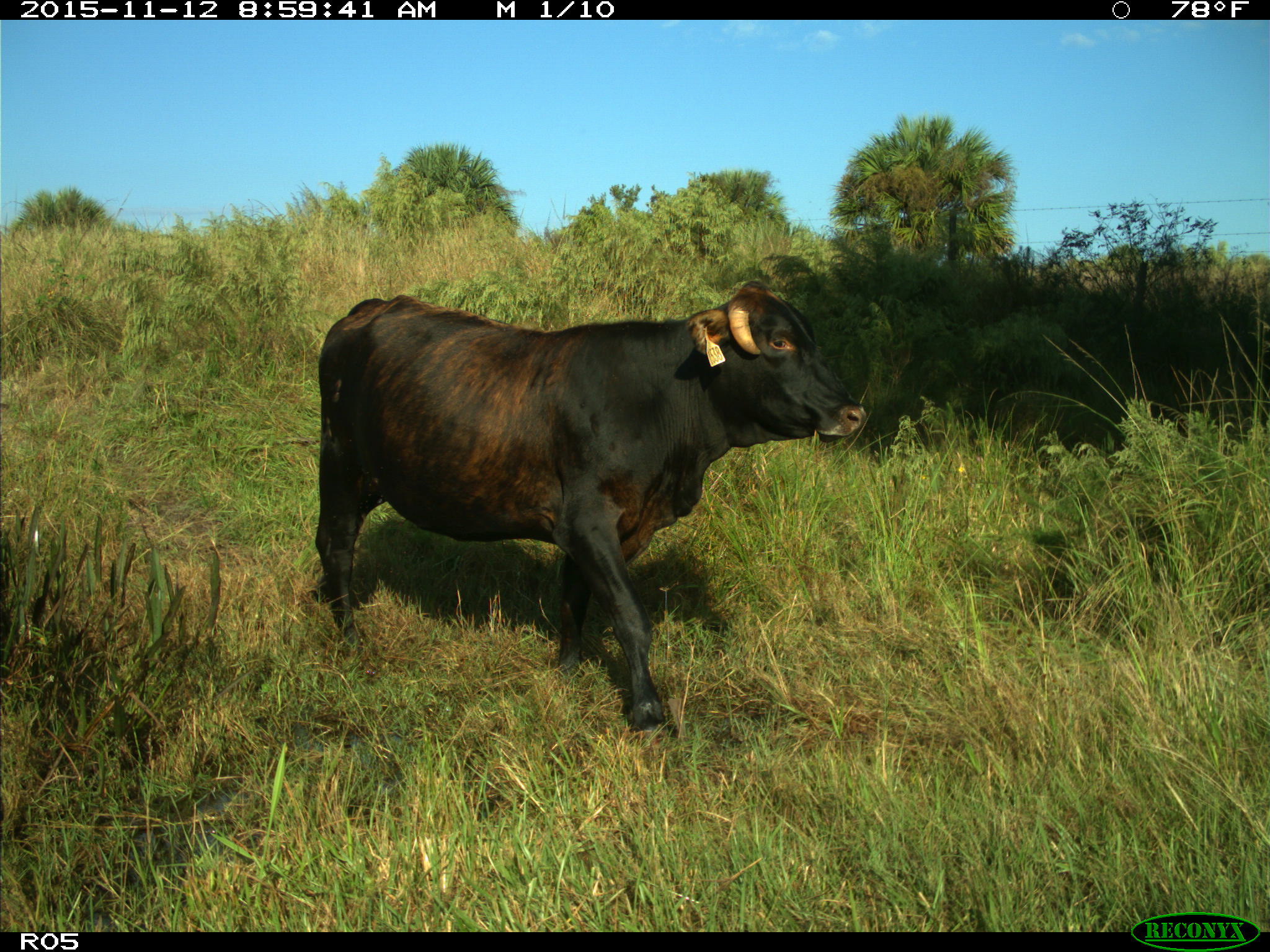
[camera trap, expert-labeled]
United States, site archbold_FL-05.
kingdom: Animalia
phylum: Chordata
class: Mammalia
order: Artiodactyla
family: Bovidae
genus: Bos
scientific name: Bos taurus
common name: domestic cow